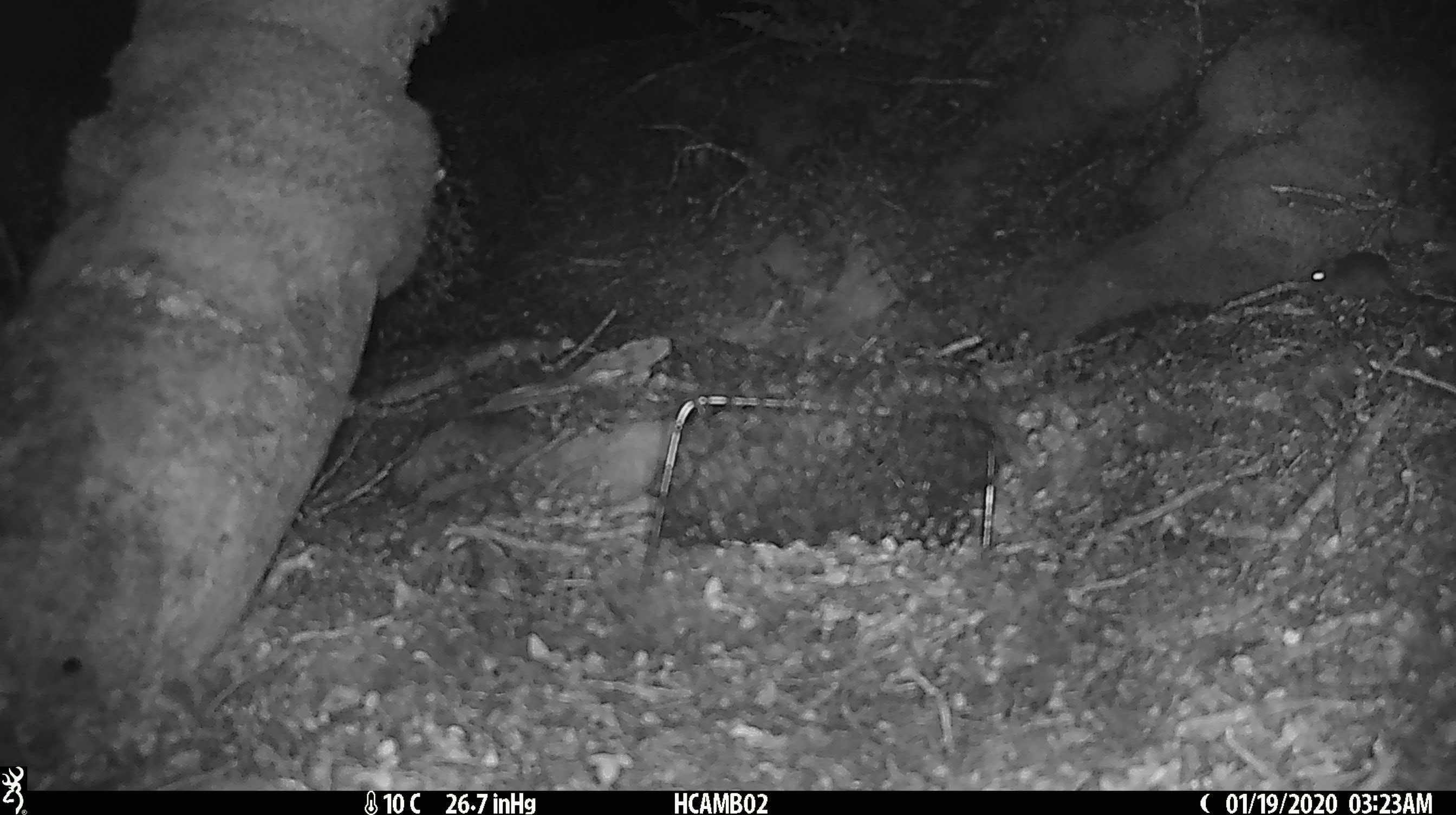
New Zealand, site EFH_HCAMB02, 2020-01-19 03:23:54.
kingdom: Animalia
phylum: Chordata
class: Mammalia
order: Rodentia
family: Muridae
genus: Mus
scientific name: Mus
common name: mouse